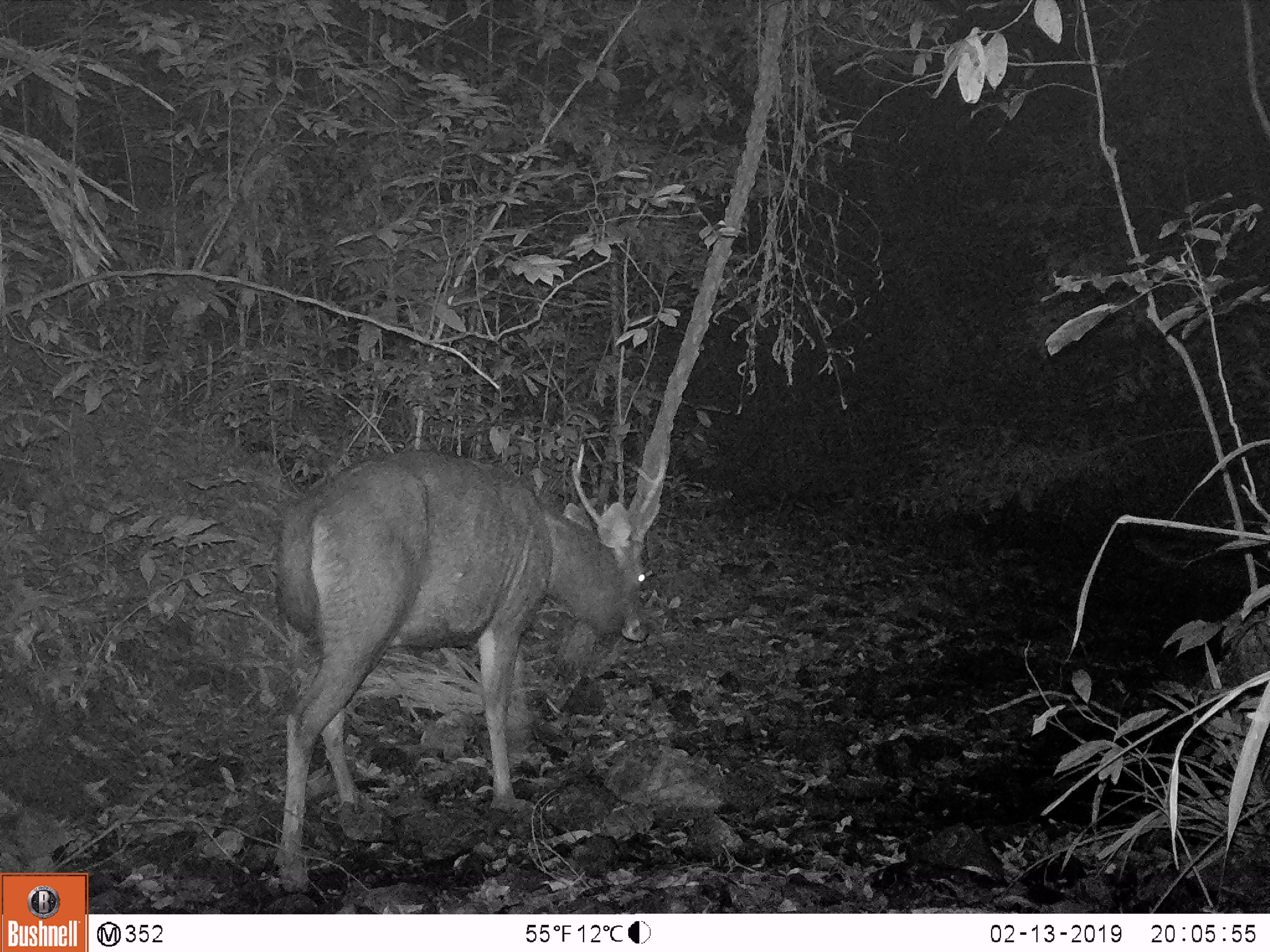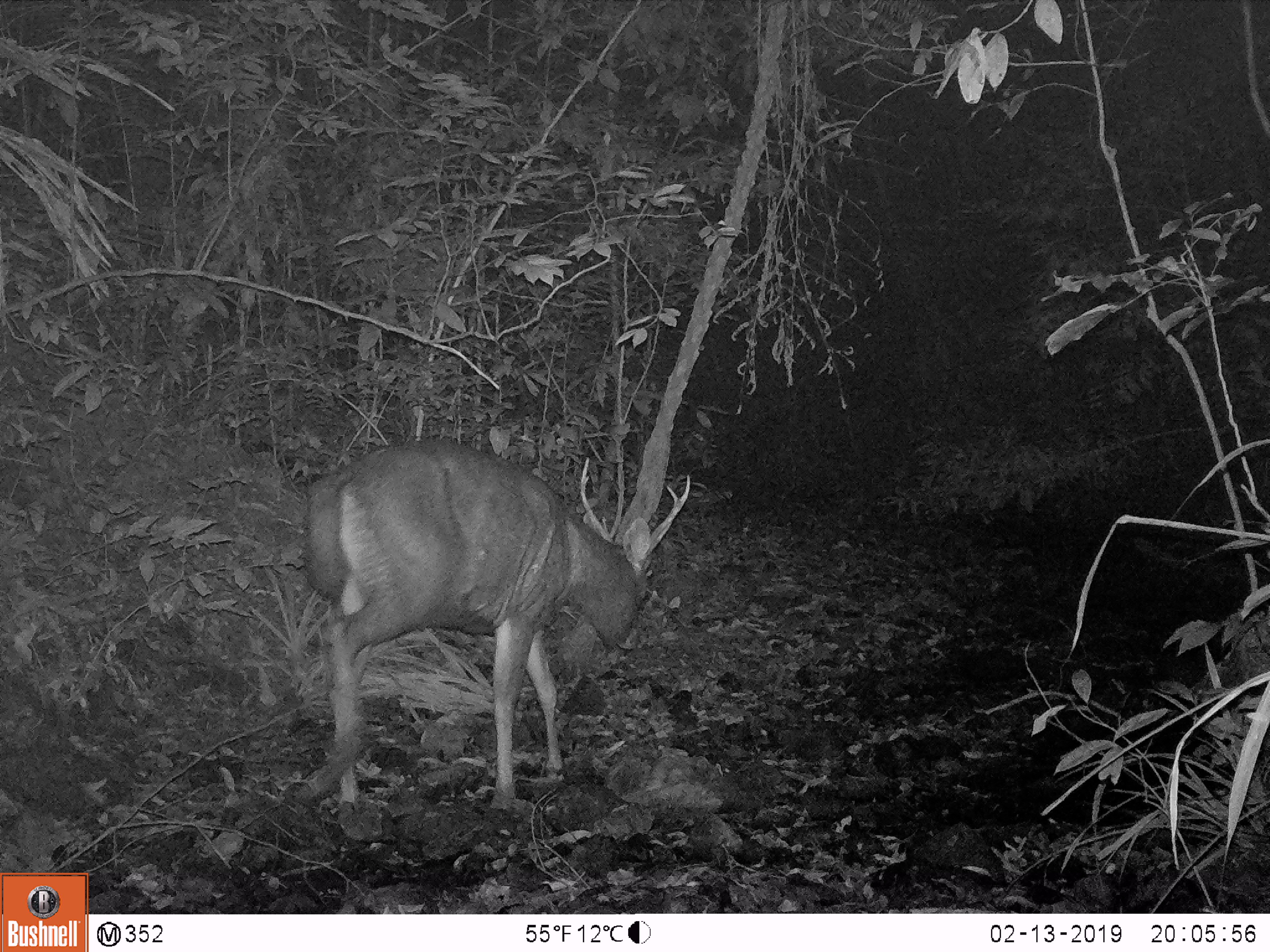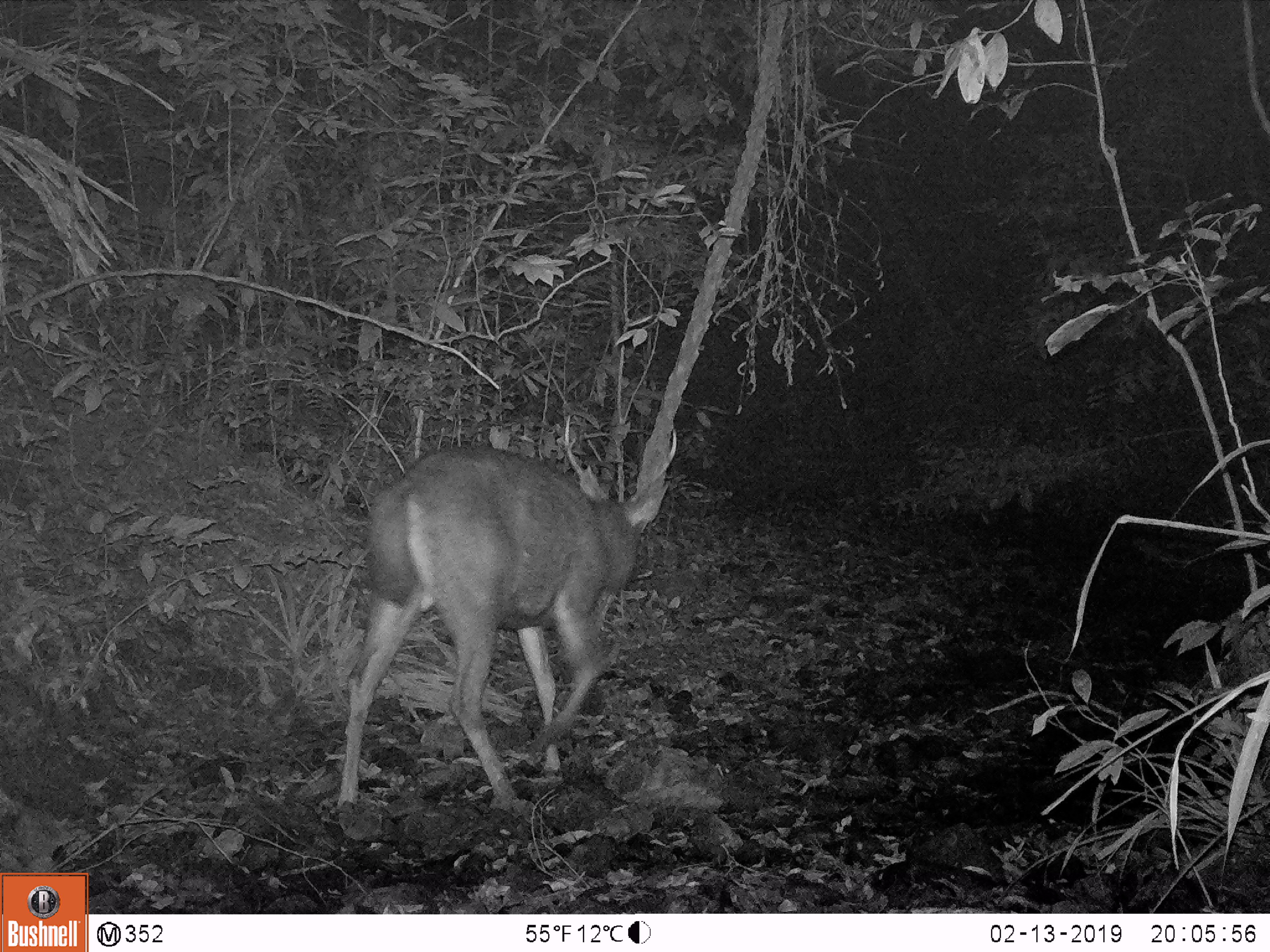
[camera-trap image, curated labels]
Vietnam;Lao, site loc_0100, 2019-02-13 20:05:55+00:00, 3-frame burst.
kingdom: Animalia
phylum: Chordata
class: Mammalia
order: Artiodactyla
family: Cervidae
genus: Rusa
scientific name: Rusa unicolor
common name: sambar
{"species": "sambar (Rusa unicolor)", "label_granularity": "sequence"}